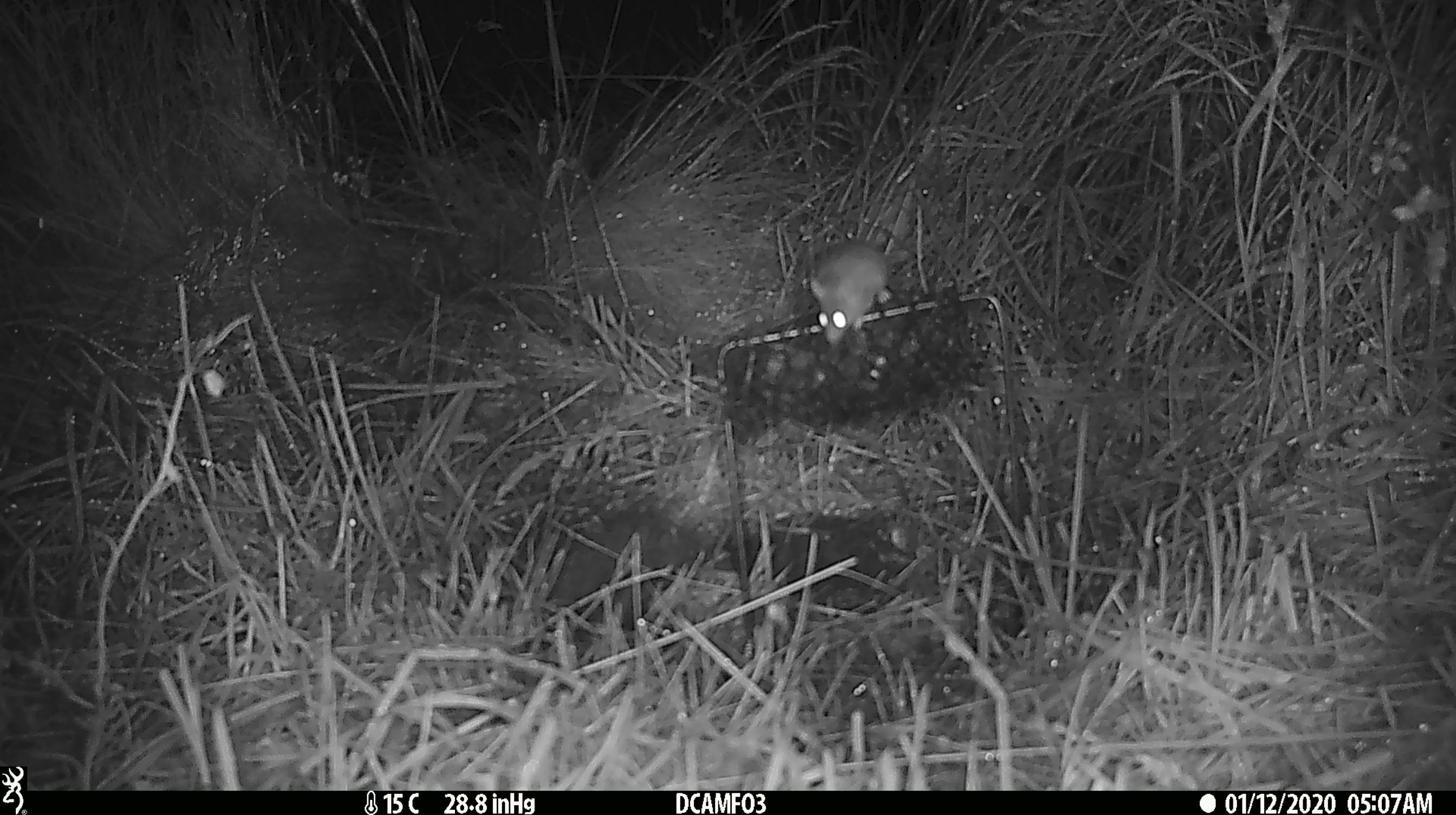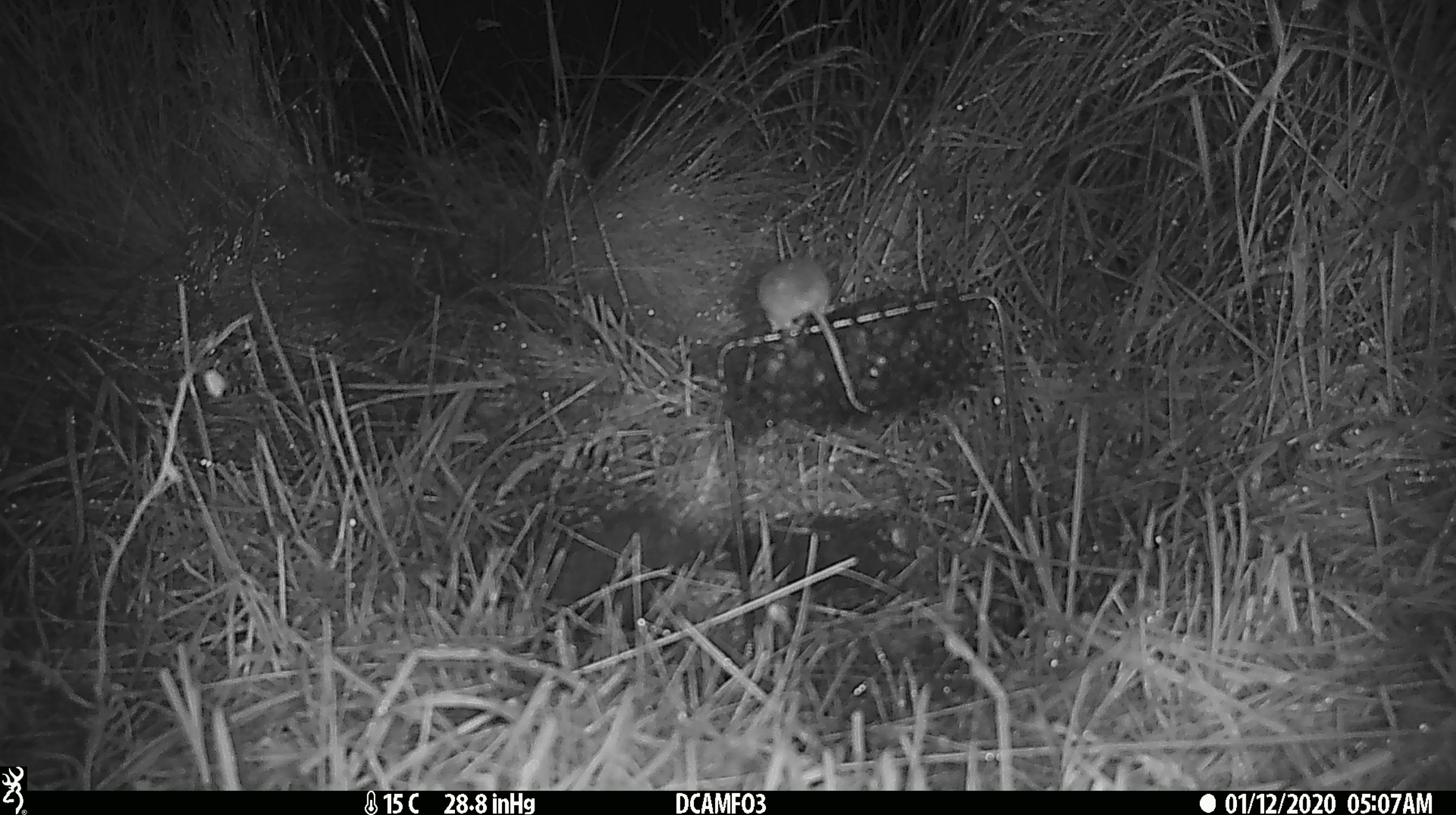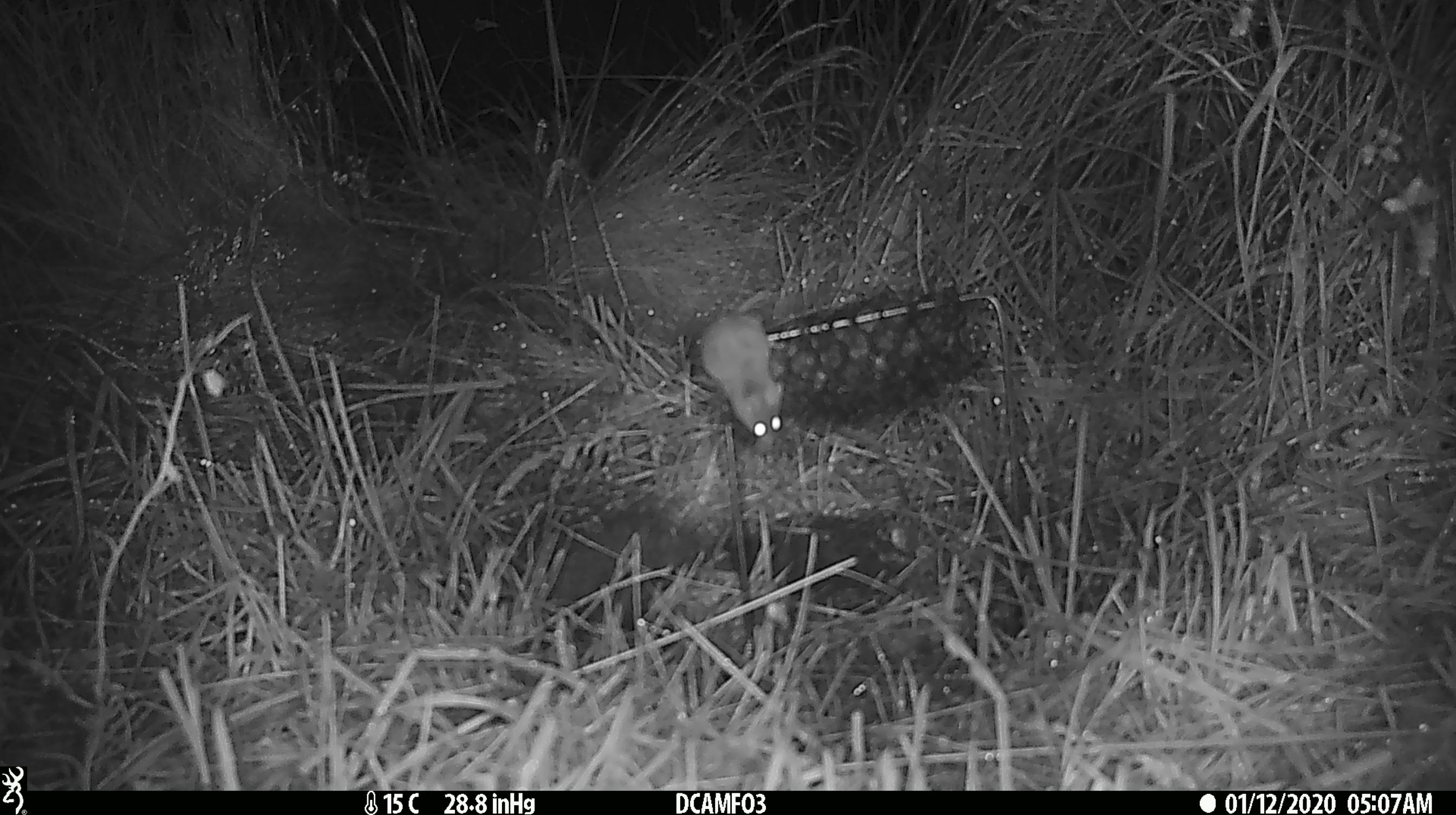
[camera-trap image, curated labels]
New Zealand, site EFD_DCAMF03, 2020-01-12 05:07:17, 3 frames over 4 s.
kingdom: Animalia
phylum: Chordata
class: Mammalia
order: Rodentia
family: Muridae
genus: Mus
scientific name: Mus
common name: mouse